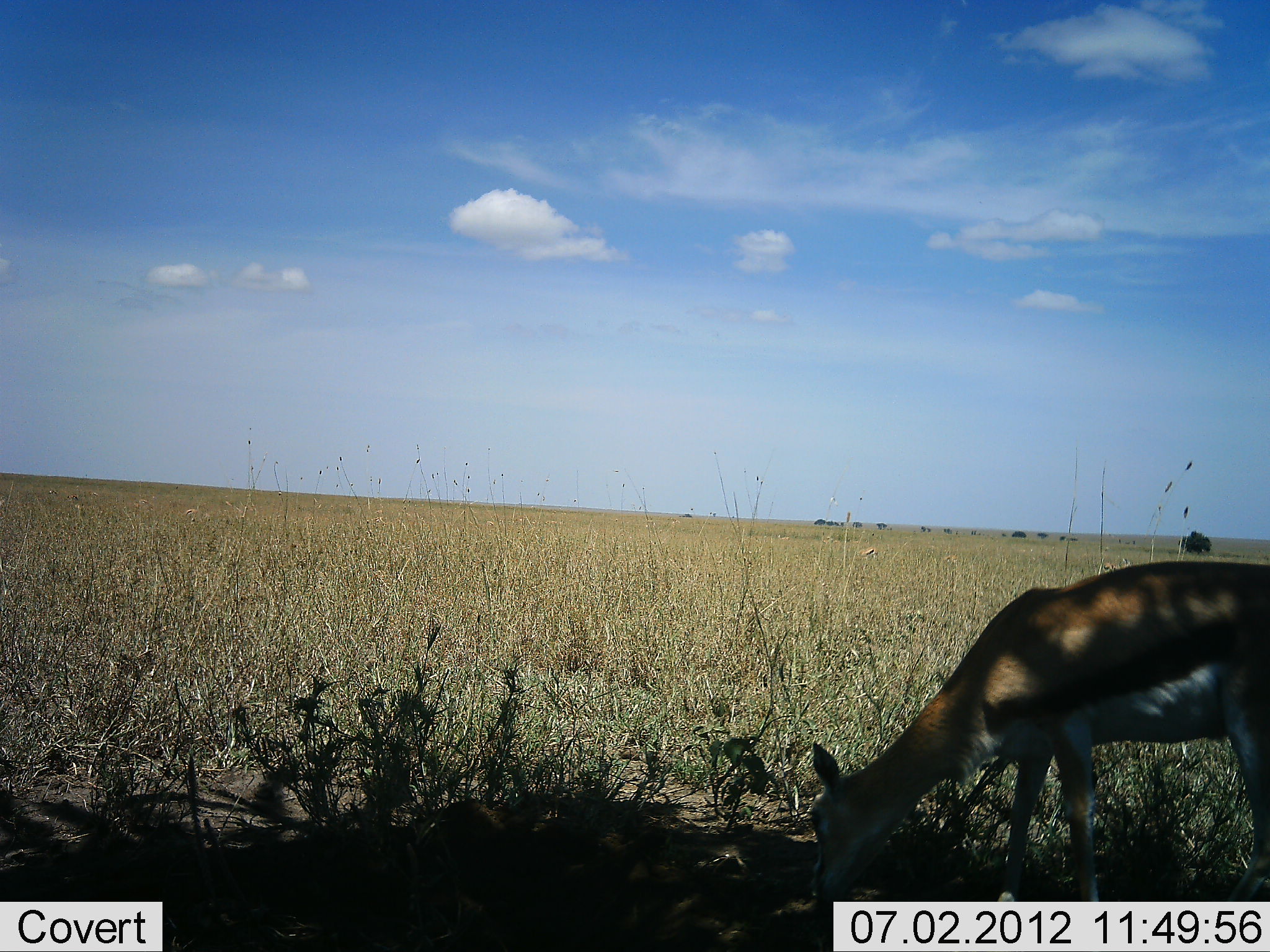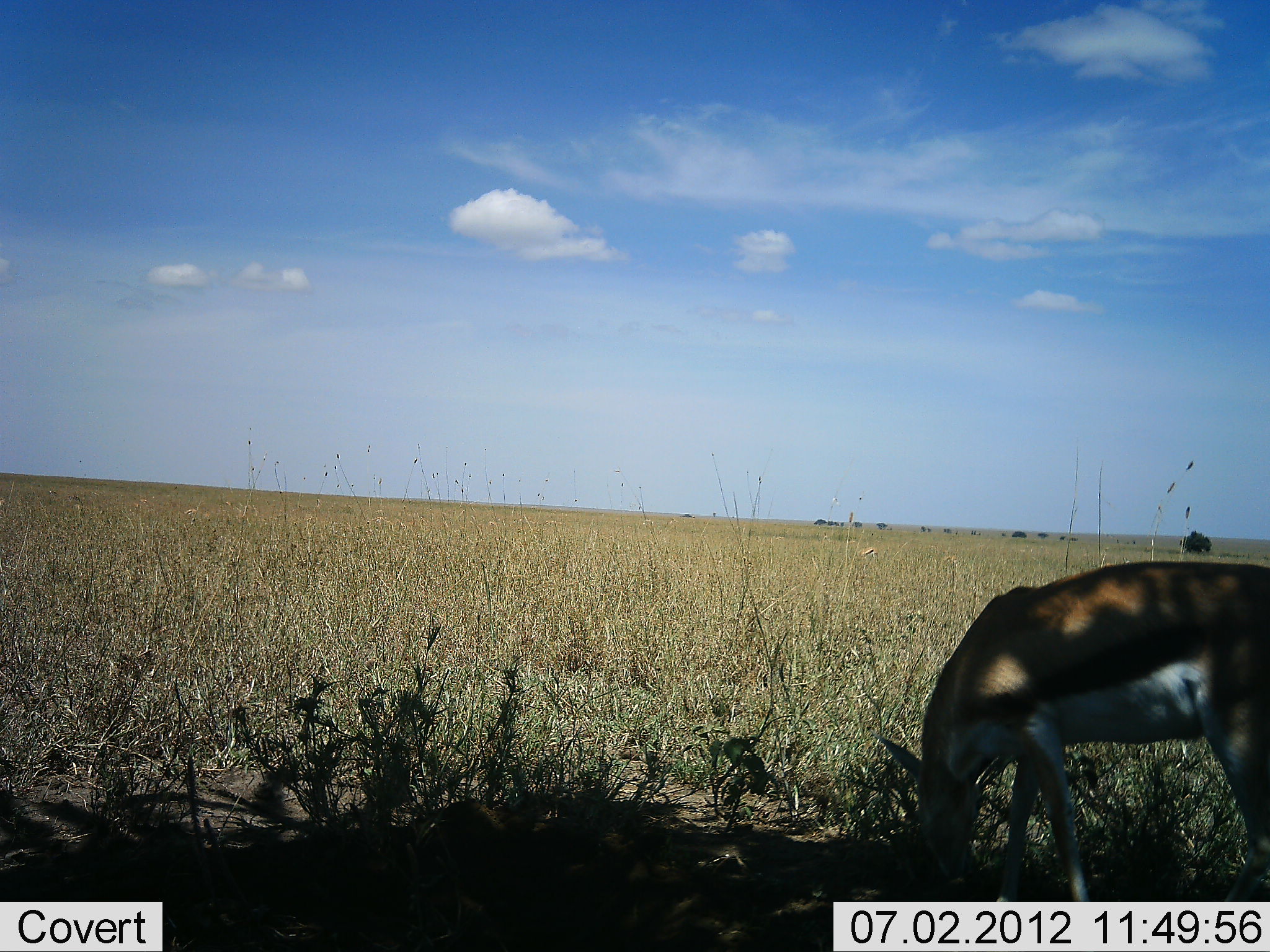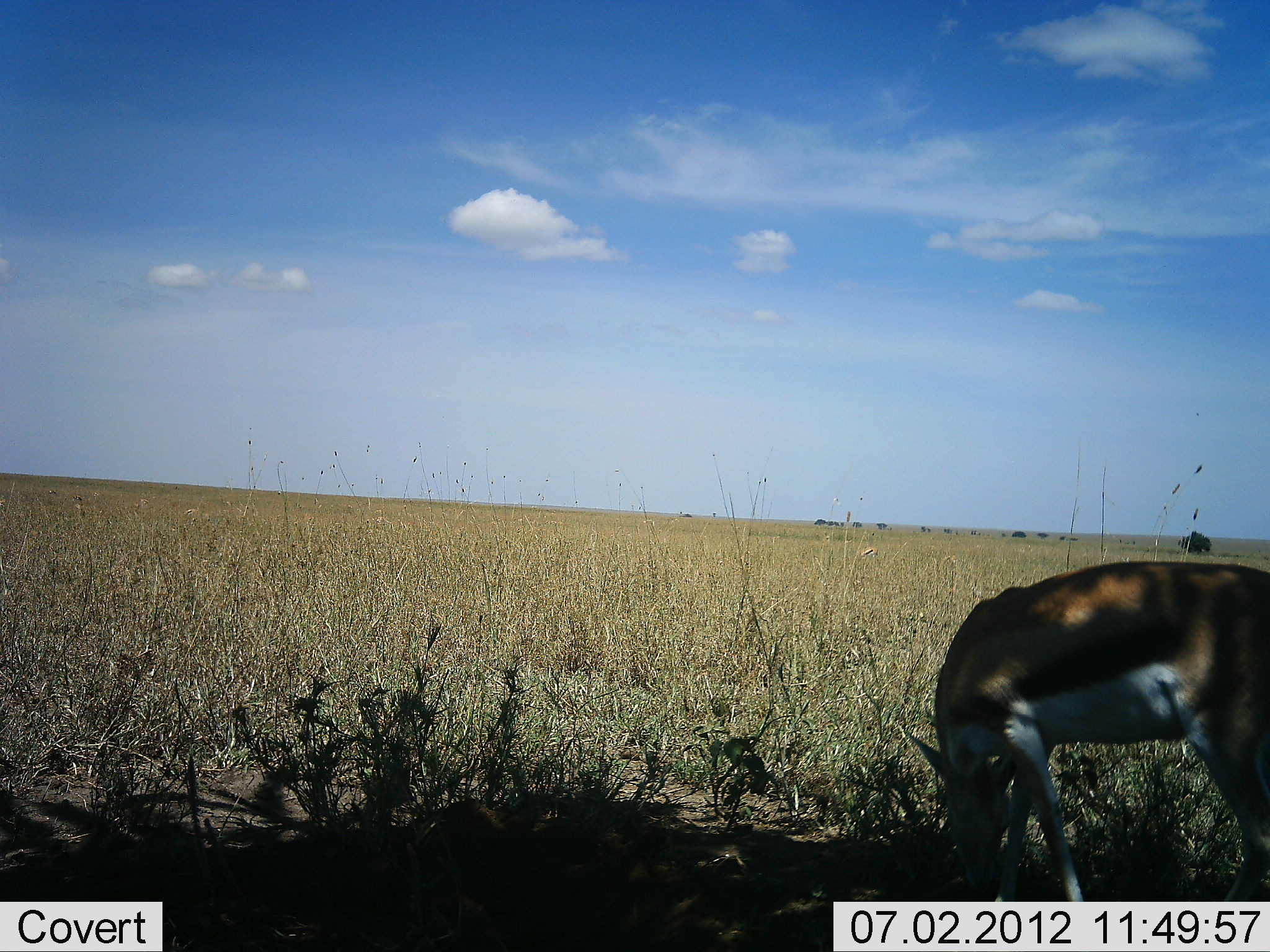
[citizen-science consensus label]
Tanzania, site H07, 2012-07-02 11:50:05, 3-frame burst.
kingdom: Animalia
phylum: Chordata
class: Mammalia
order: Artiodactyla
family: Bovidae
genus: Eudorcas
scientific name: Eudorcas thomsonii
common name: thomson's gazelle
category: gazellethomsons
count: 1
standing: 10%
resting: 0%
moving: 0%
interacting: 0%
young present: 0%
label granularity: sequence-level